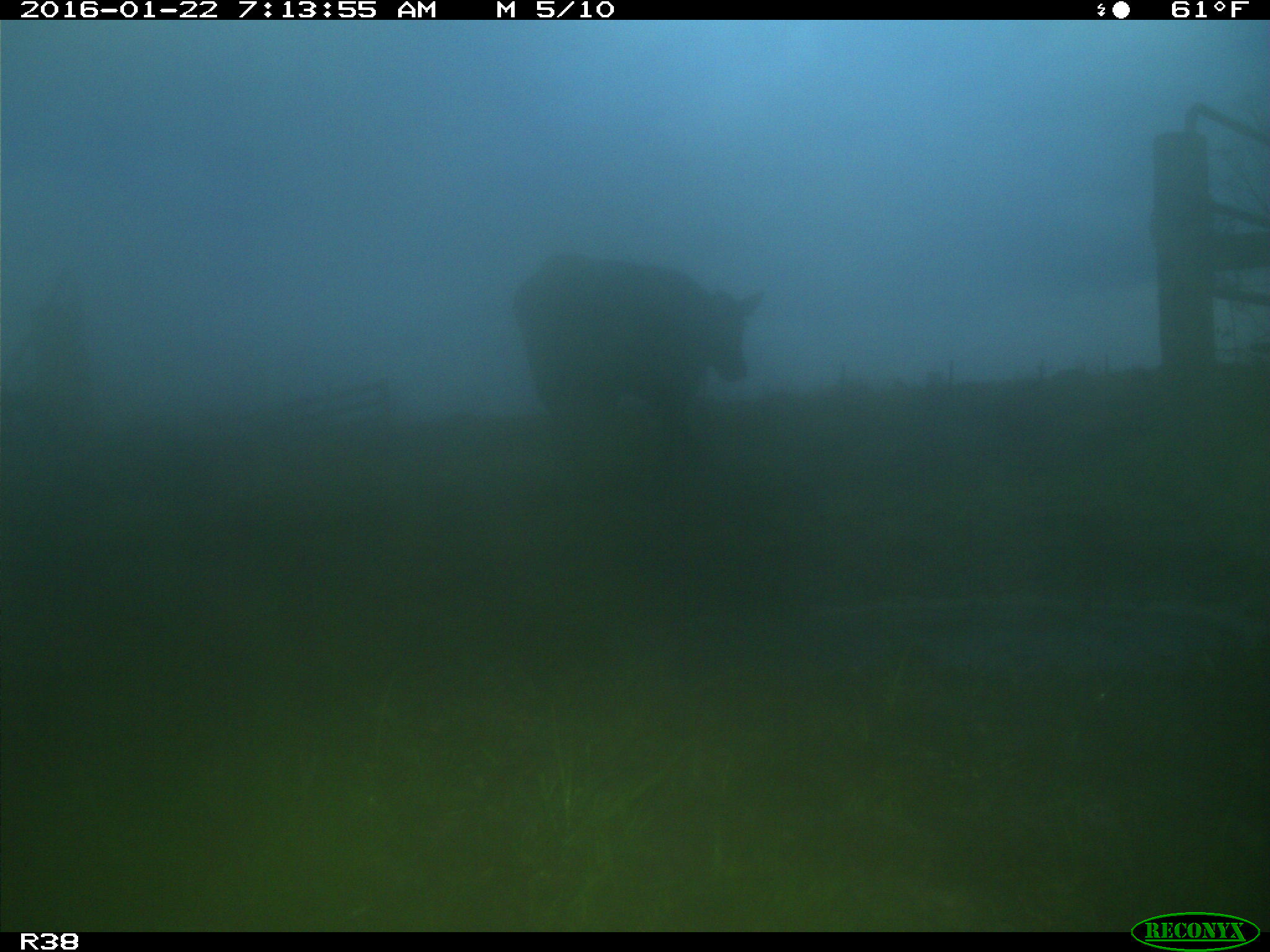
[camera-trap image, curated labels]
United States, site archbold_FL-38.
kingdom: Animalia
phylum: Chordata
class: Mammalia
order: Artiodactyla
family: Bovidae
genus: Bos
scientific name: Bos taurus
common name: domestic cow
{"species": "Bos taurus (domestic cow)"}